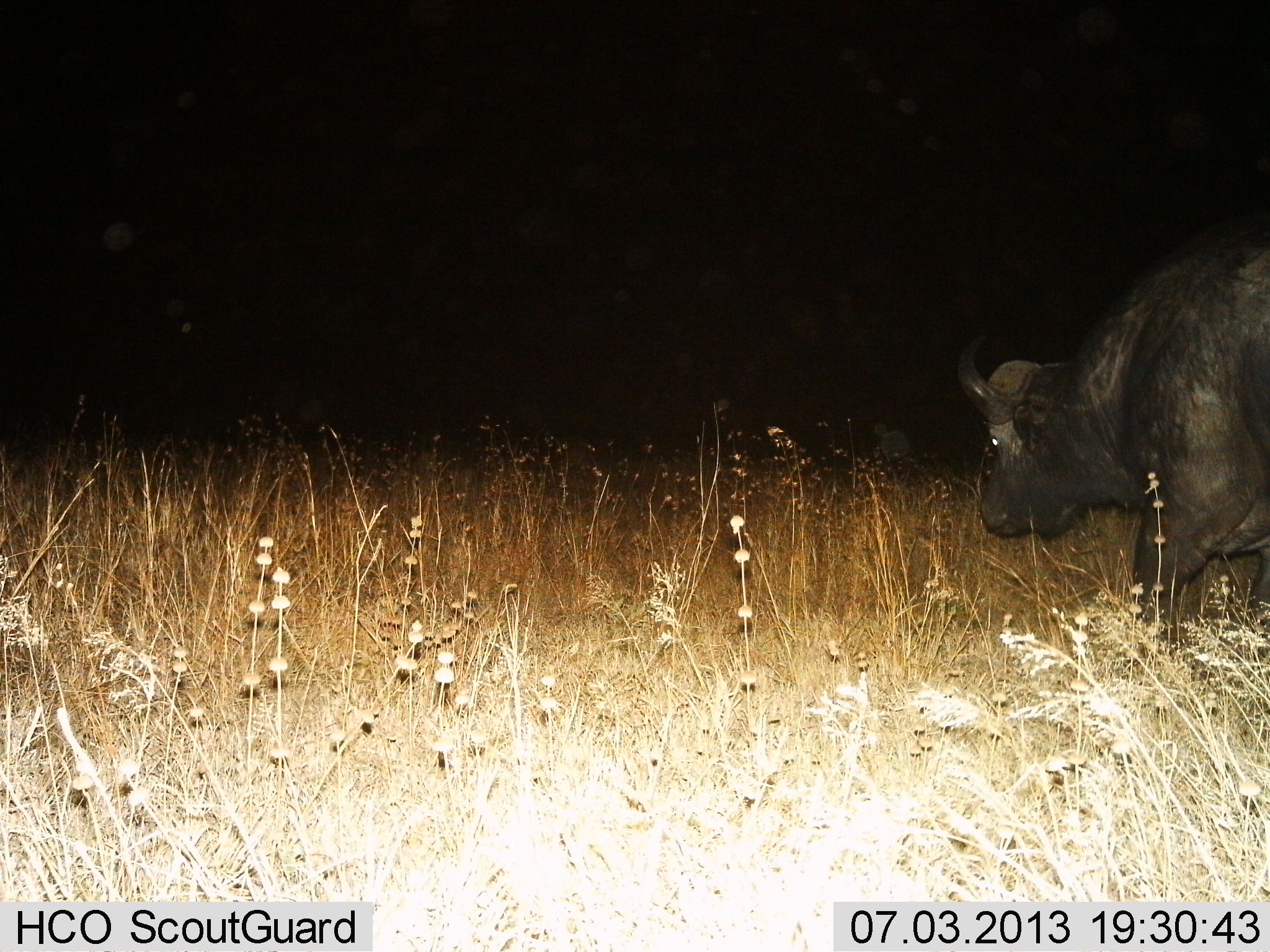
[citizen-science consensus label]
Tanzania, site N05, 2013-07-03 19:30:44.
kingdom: Animalia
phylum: Chordata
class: Mammalia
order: Artiodactyla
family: Bovidae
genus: Syncerus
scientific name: Syncerus caffer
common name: cape buffalo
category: buffalo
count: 1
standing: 46%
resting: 0%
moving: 54%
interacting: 0%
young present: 0%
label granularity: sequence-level